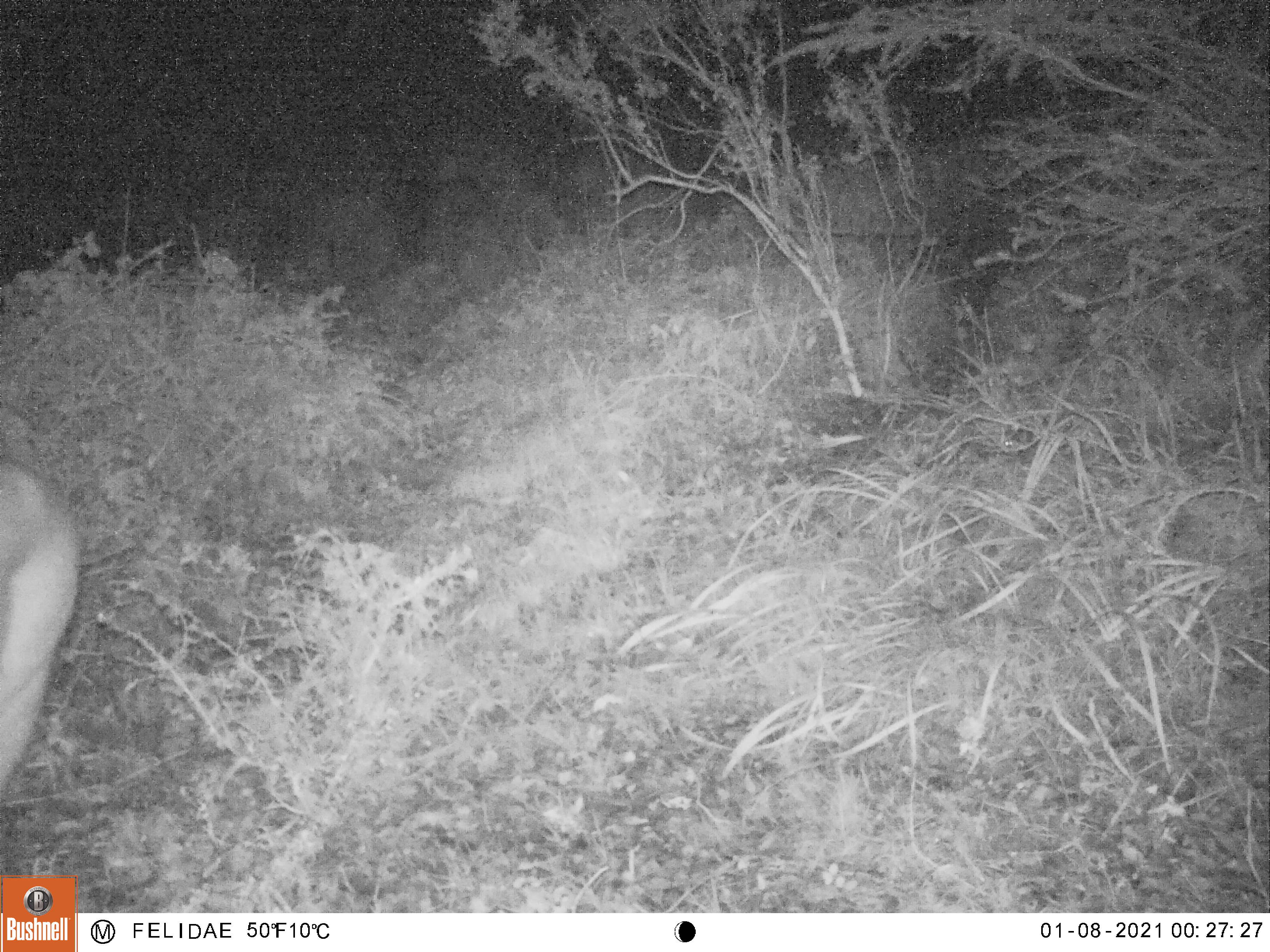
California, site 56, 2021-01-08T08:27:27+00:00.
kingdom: Animalia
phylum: Chordata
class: Mammalia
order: Artiodactyla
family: Cervidae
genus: Odocoileus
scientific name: Odocoileus hemionus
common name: mule deer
Mule deer (Odocoileus hemionus).